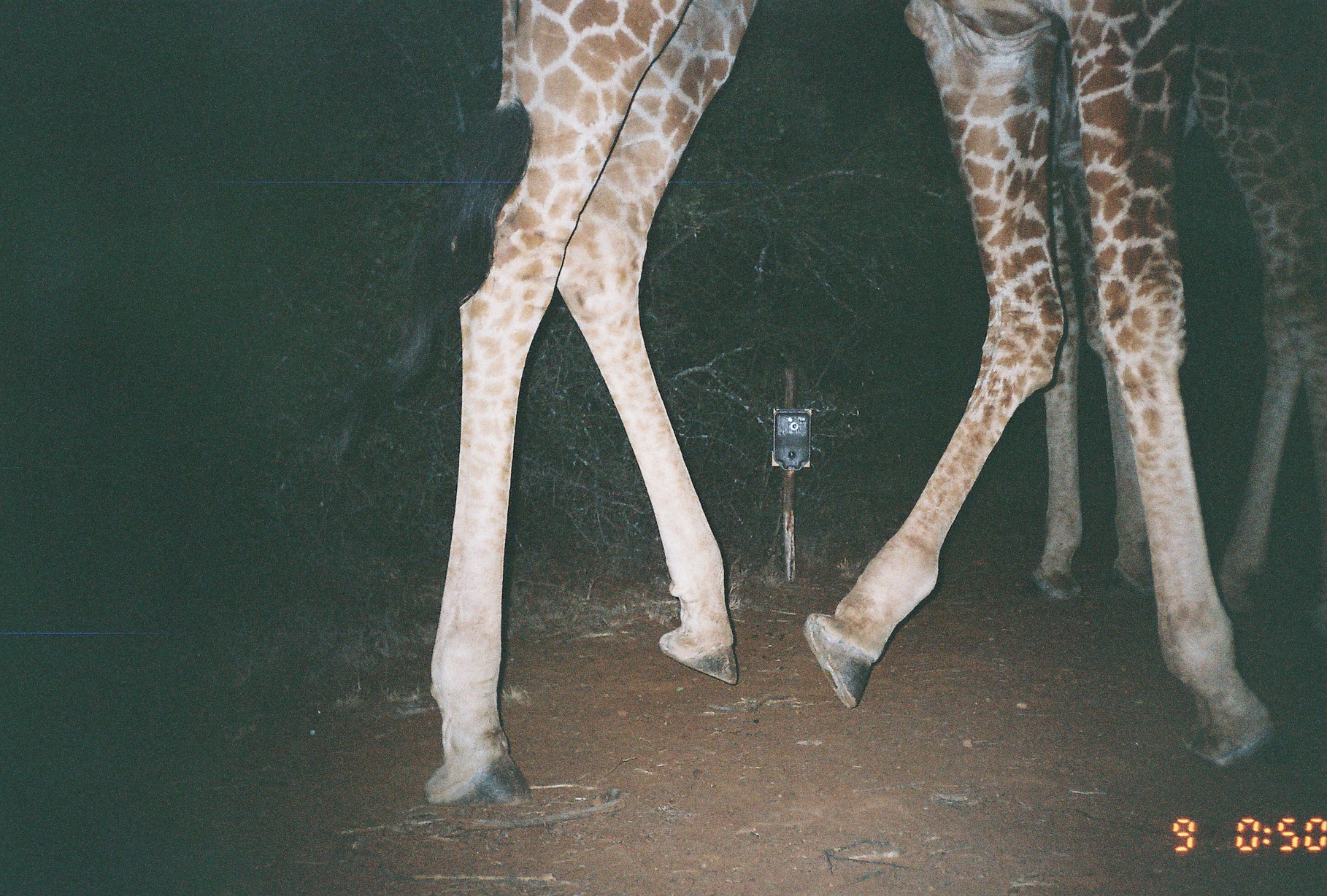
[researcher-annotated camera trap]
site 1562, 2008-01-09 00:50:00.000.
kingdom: Animalia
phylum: Chordata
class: Mammalia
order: Artiodactyla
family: Giraffidae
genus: Giraffa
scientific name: Giraffa camelopardalis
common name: giraffe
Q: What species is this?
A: Giraffa camelopardalis (giraffe).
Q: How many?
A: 2.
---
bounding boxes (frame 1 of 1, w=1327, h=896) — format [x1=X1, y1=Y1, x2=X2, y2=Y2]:
giraffa camelopardalis: [x1=324, y1=0, x2=1298, y2=810]; [x1=1031, y1=0, x2=1327, y2=604]